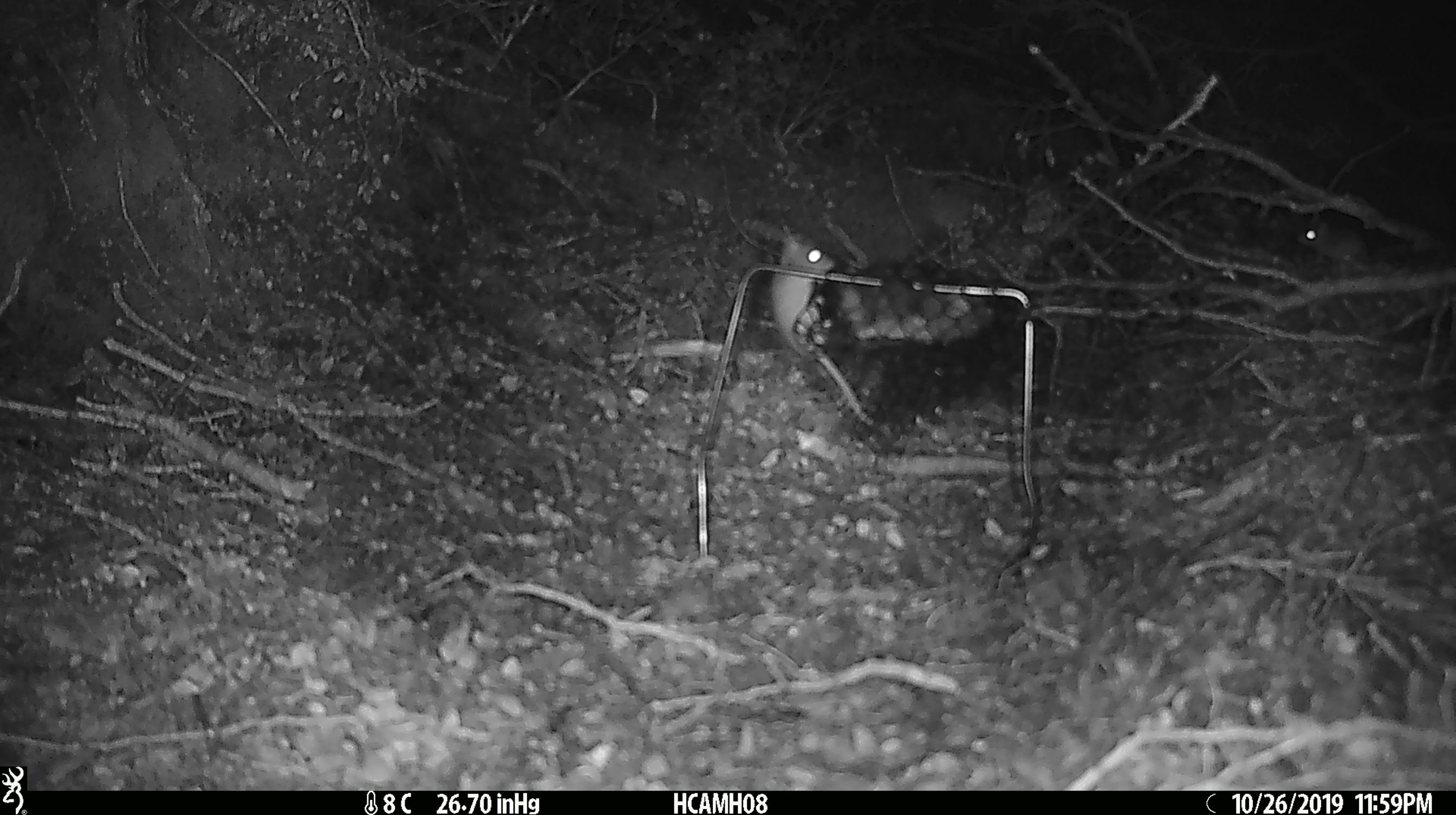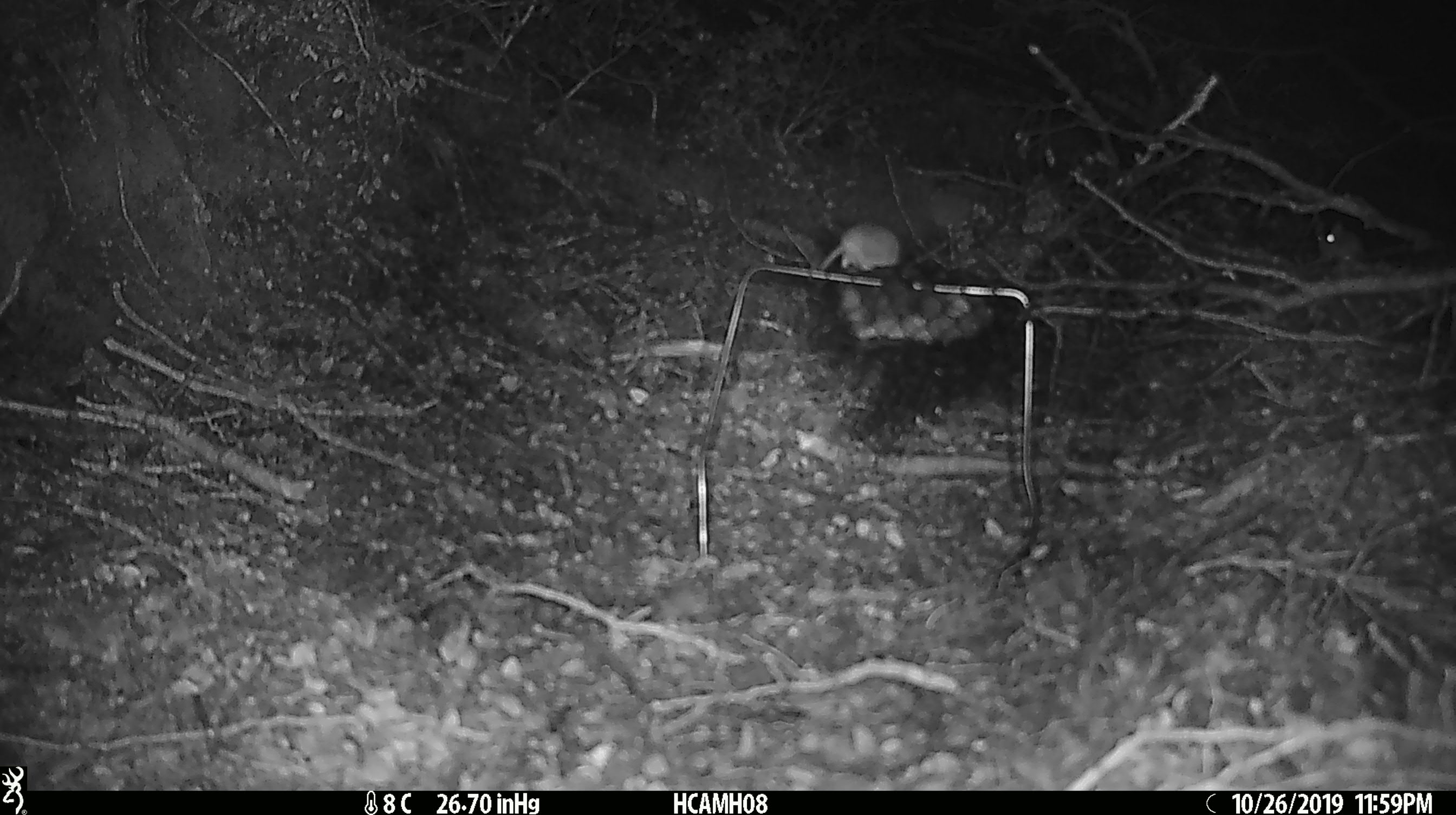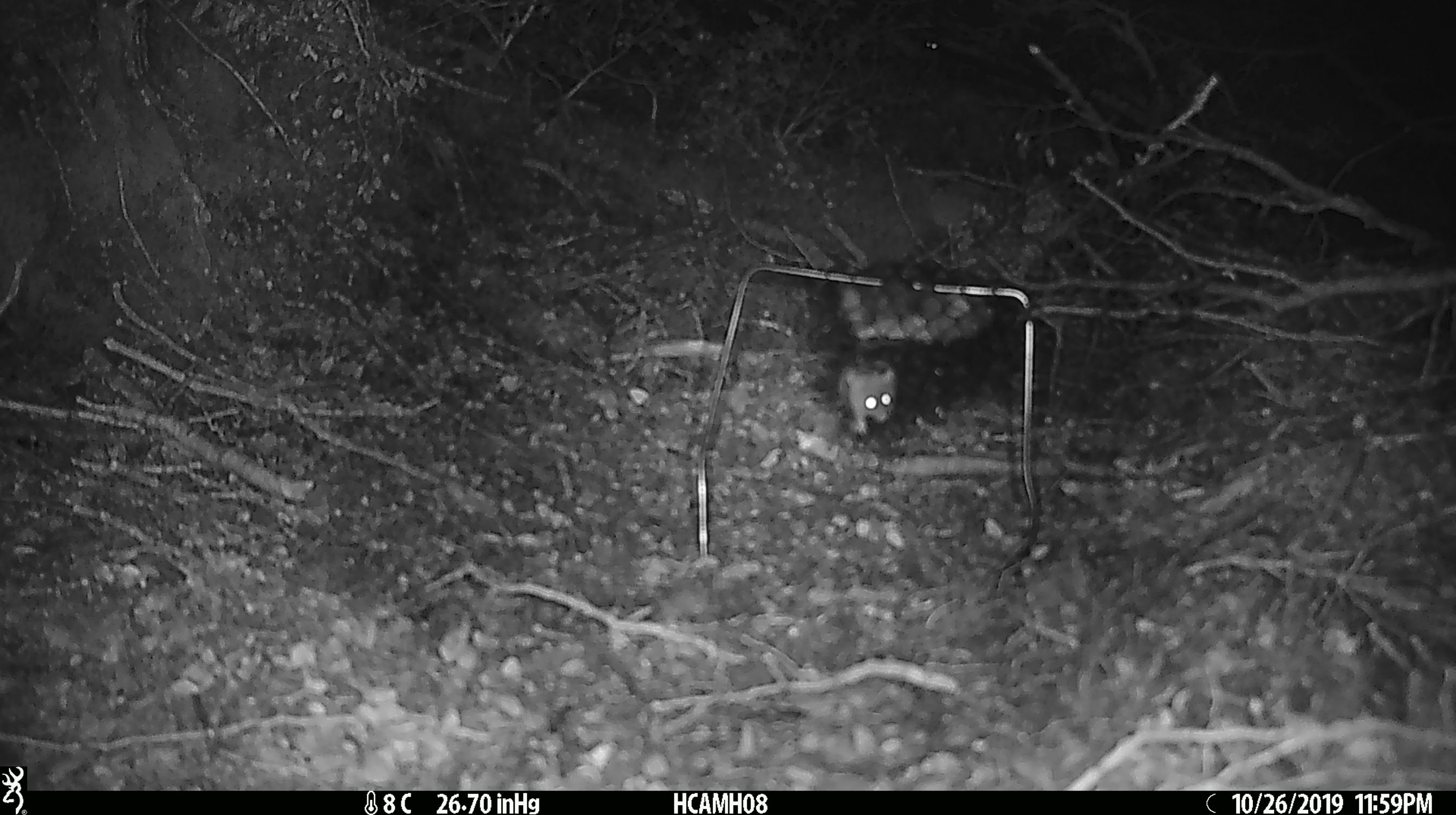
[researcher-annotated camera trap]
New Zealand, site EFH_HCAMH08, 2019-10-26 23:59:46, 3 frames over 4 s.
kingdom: Animalia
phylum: Chordata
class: Mammalia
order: Rodentia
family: Muridae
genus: Mus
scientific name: Mus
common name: mouse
Mouse (Mus).